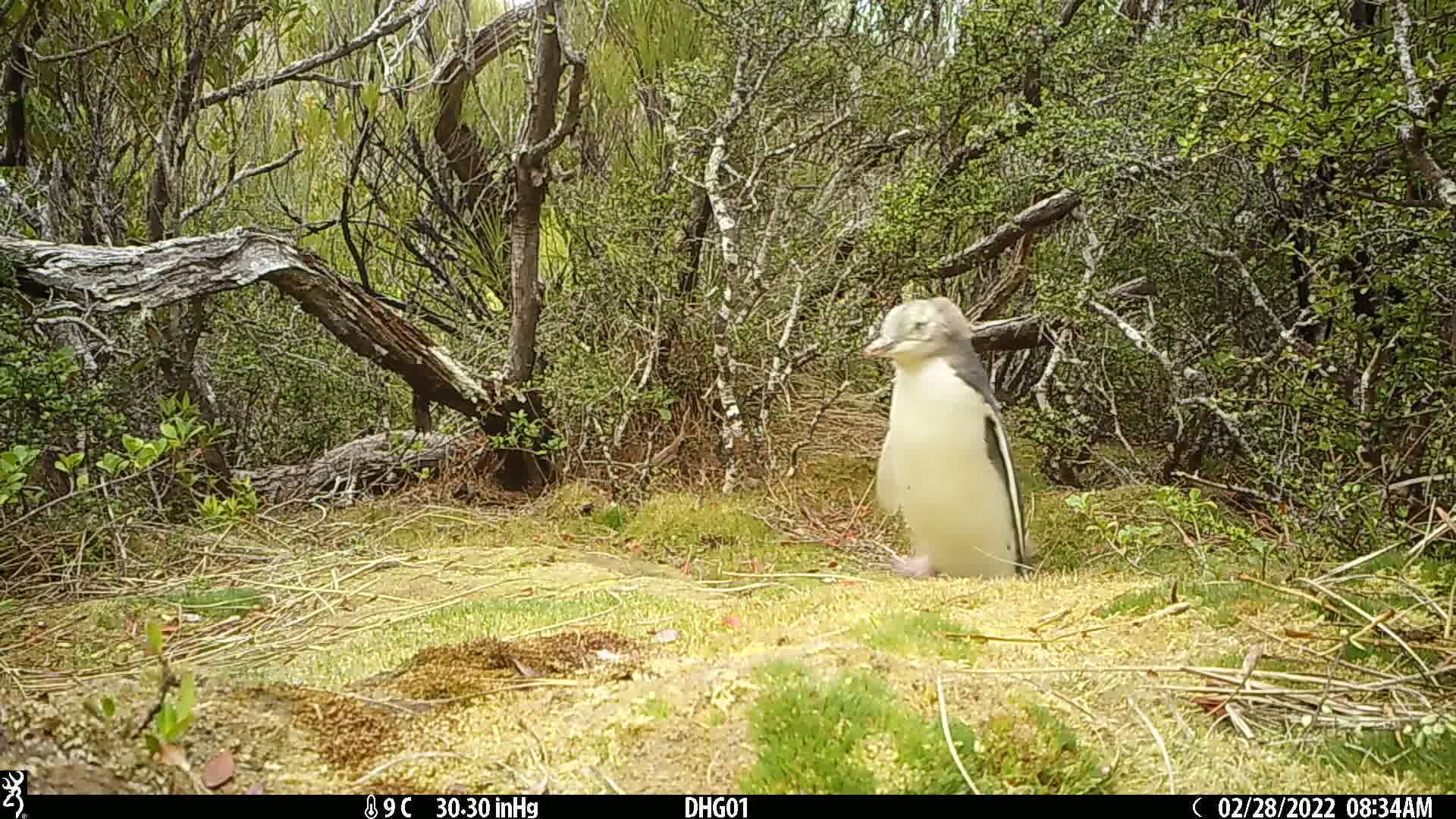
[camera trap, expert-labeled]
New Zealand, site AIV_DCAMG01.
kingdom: Animalia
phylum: Chordata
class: Aves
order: Sphenisciformes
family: Spheniscidae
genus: Megadyptes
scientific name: Megadyptes antipodes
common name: yellow-eyed penguin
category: yellow eyed penguin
Yellow eyed penguin (yellow-eyed penguin) (Megadyptes antipodes).